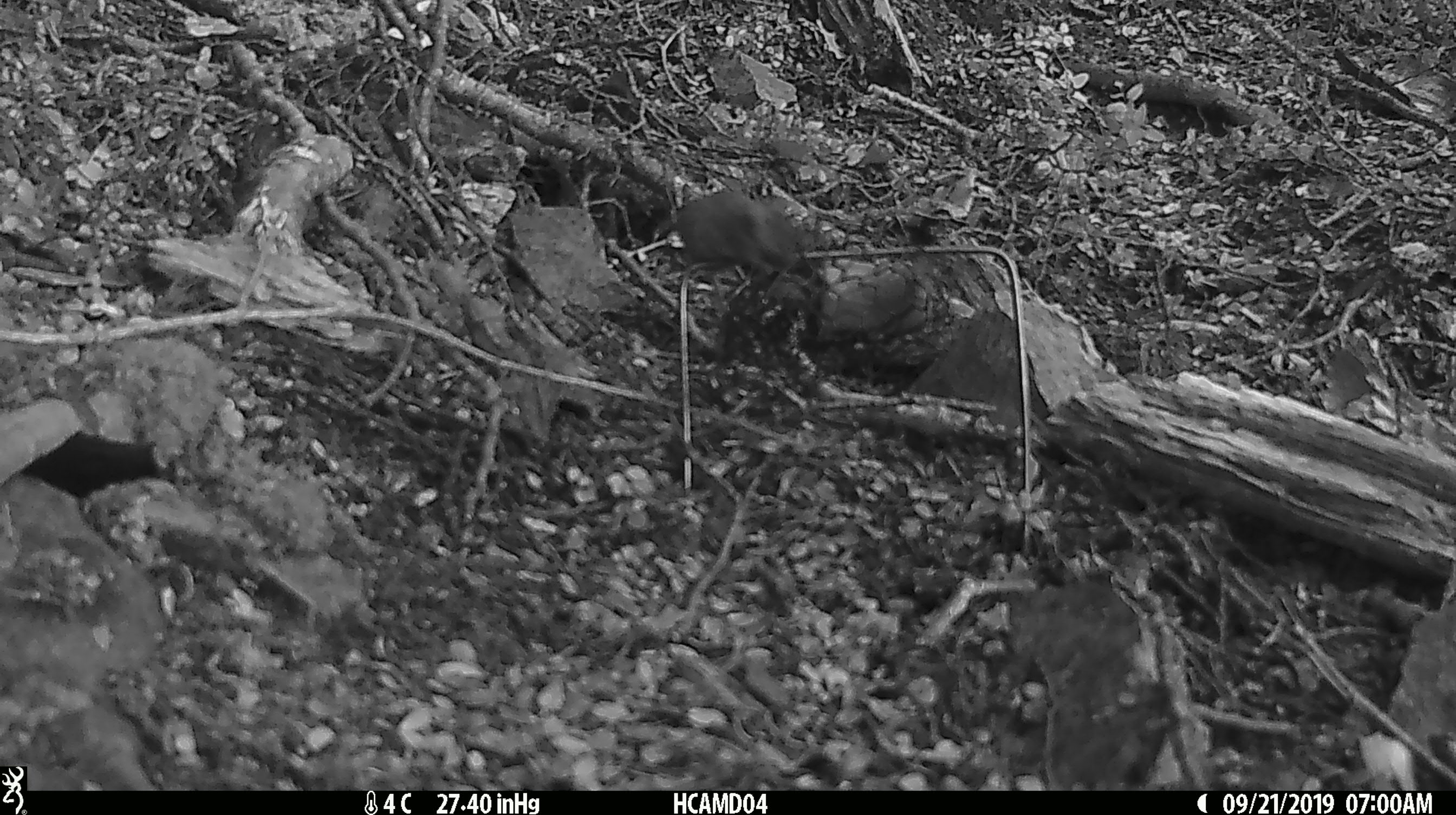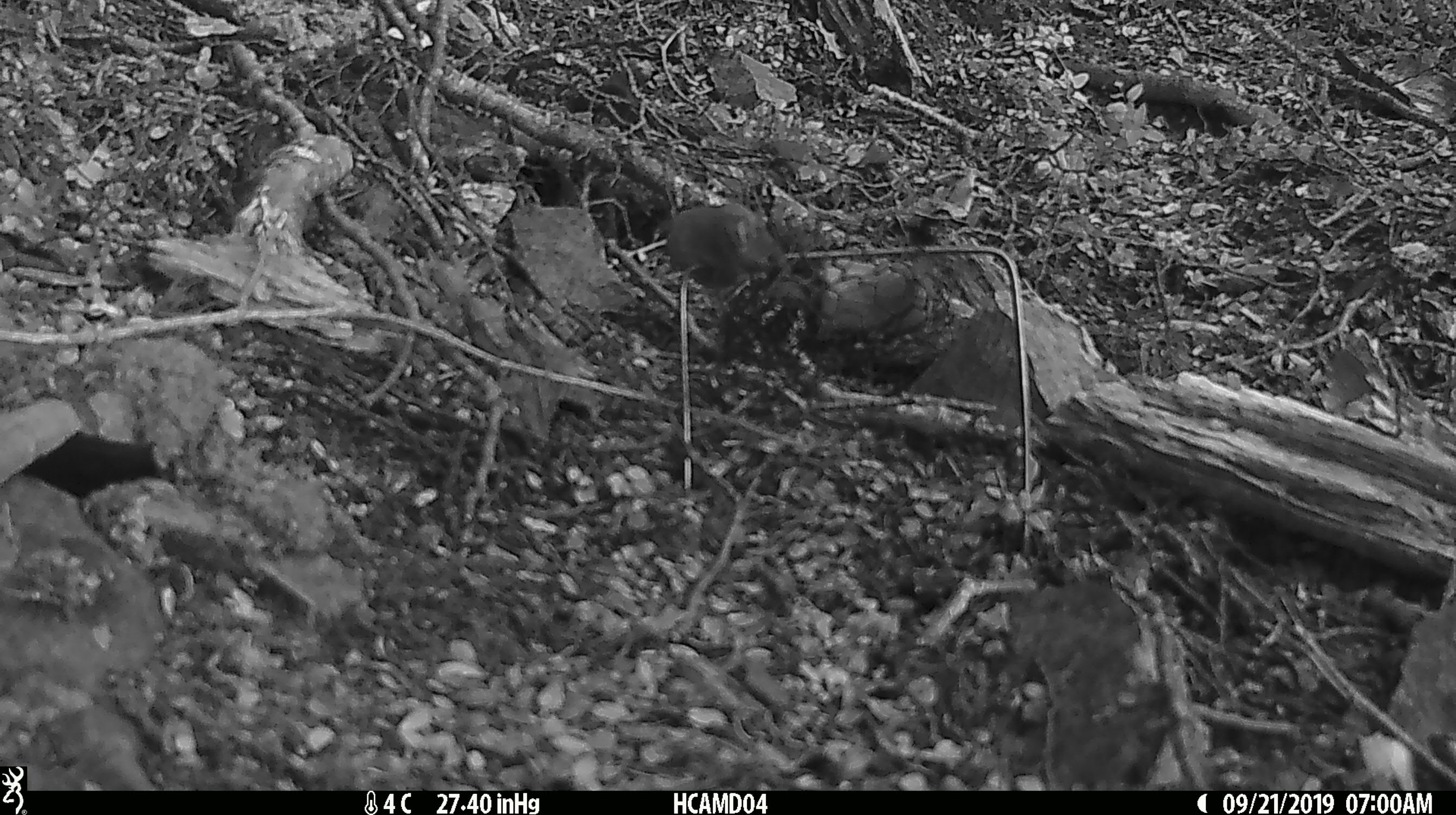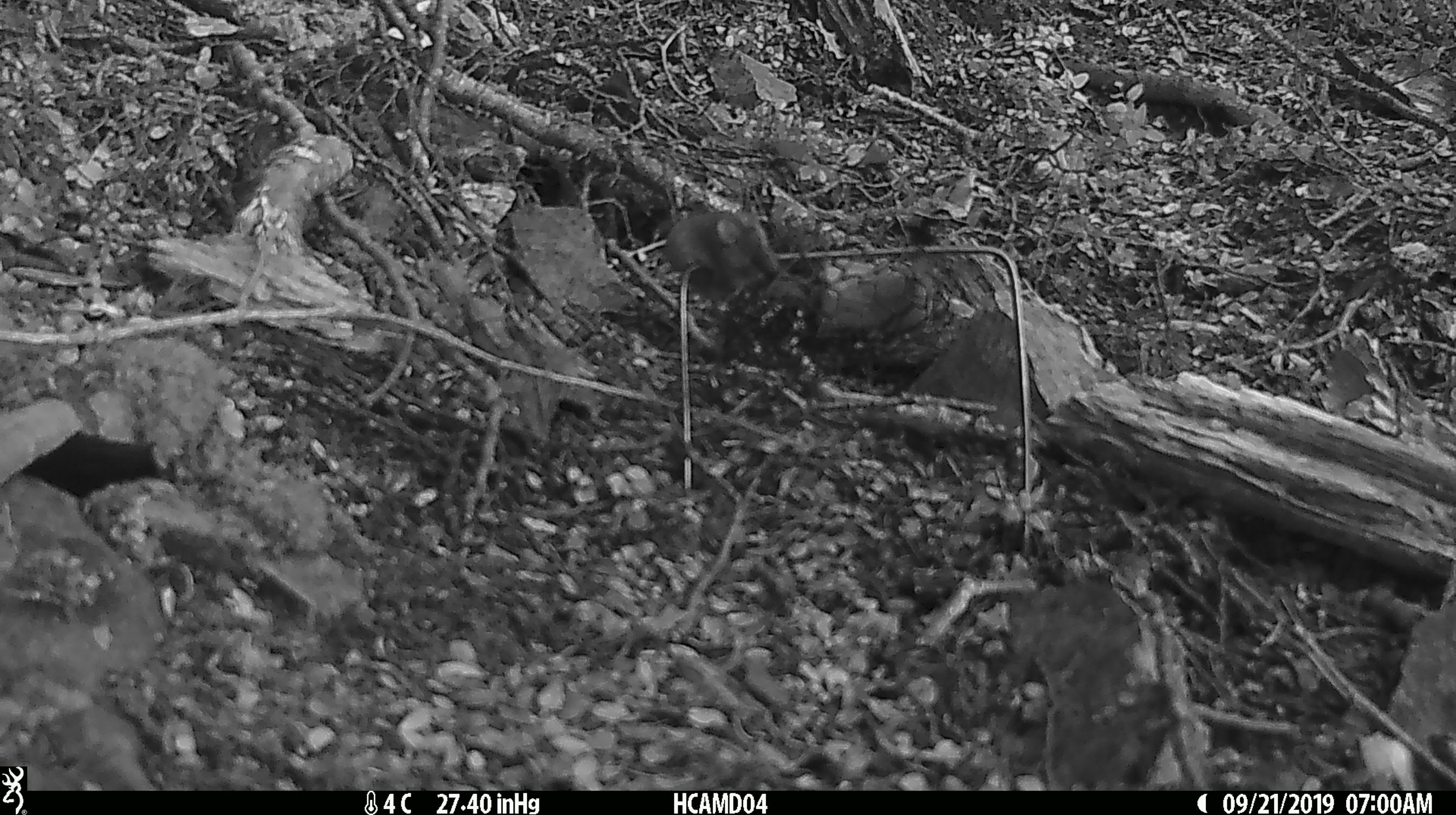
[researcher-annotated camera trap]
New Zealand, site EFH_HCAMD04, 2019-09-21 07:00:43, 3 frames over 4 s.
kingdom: Animalia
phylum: Chordata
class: Mammalia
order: Rodentia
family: Muridae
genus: Mus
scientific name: Mus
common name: mouse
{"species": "mouse (Mus)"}